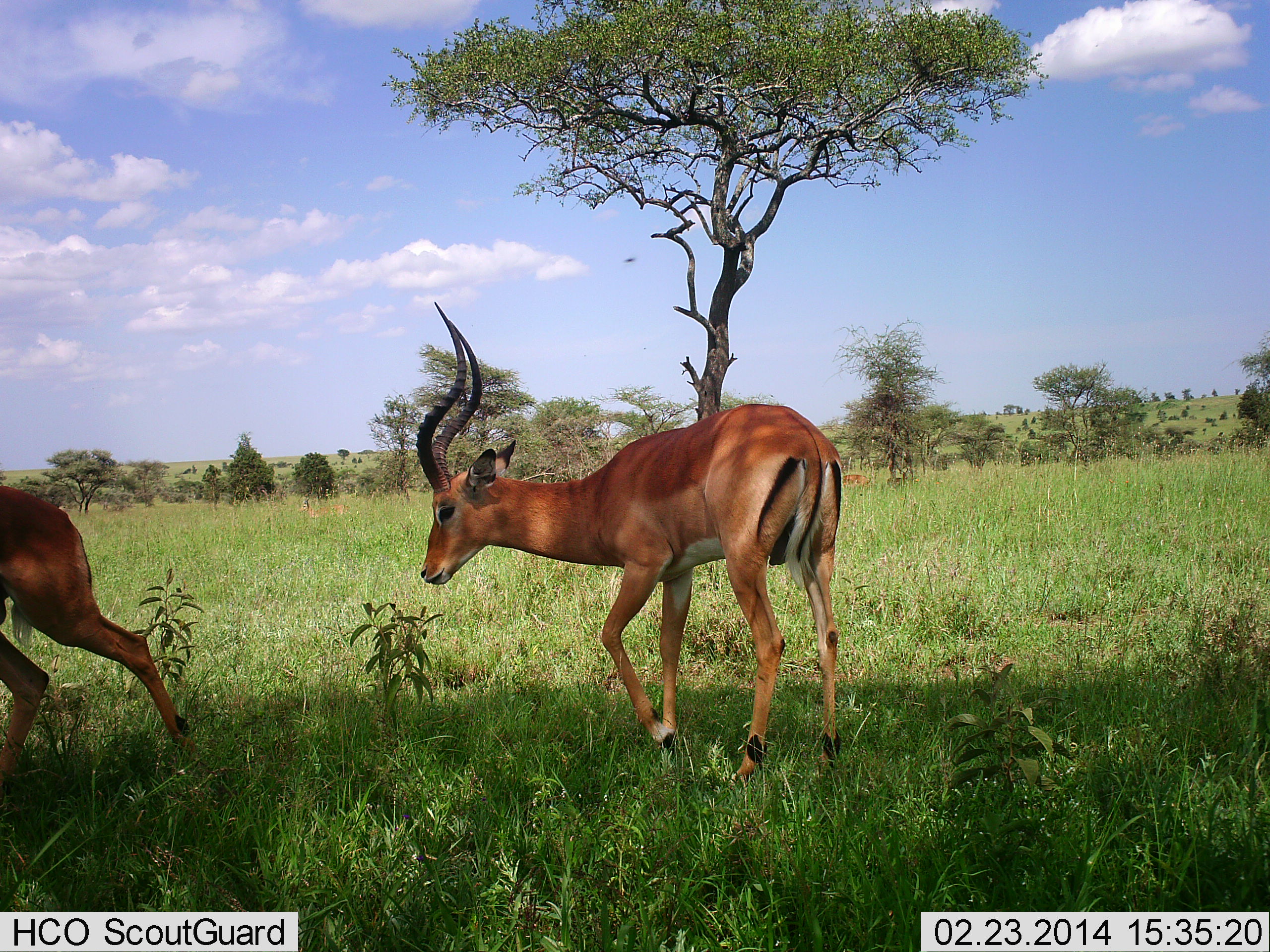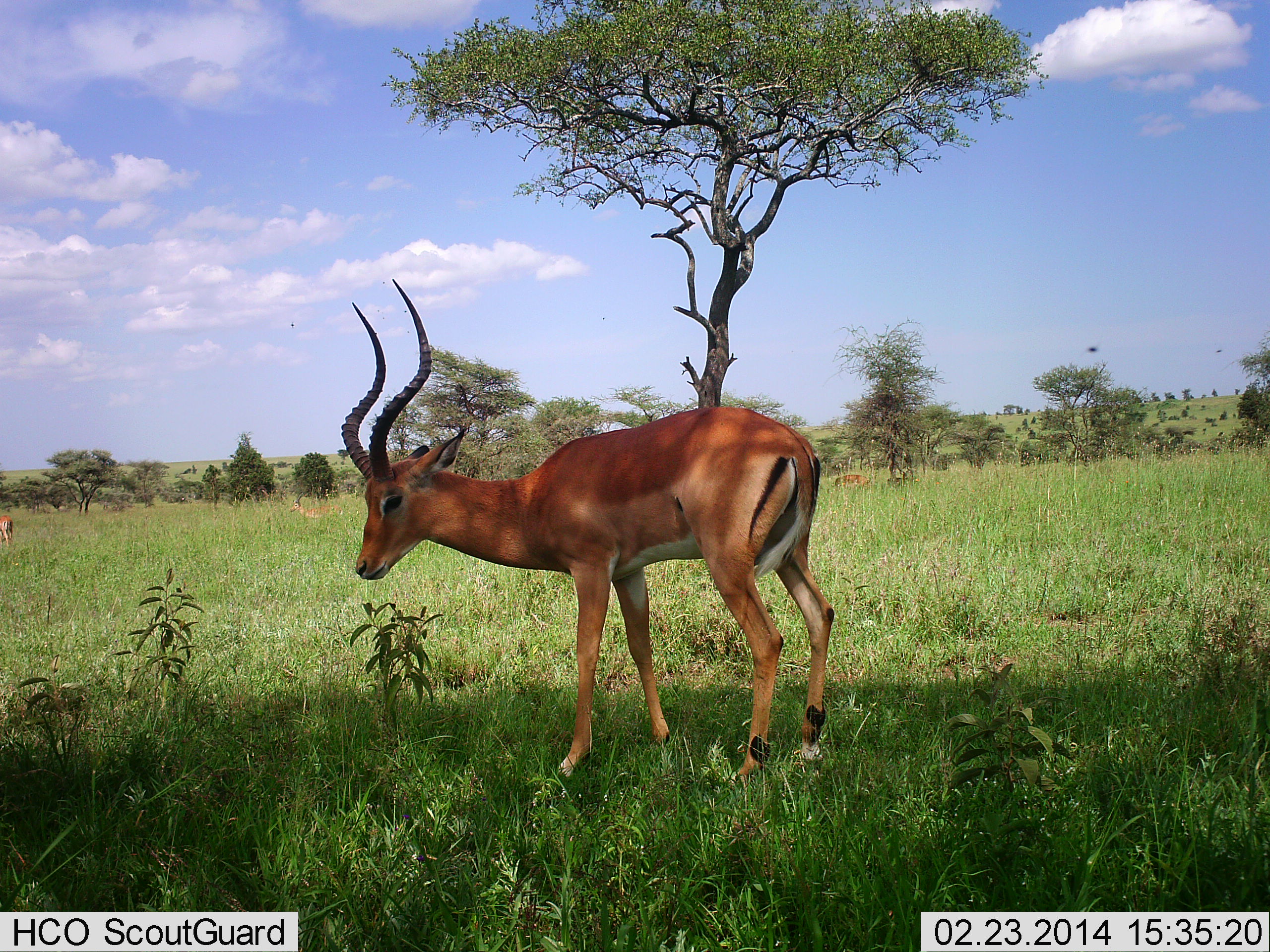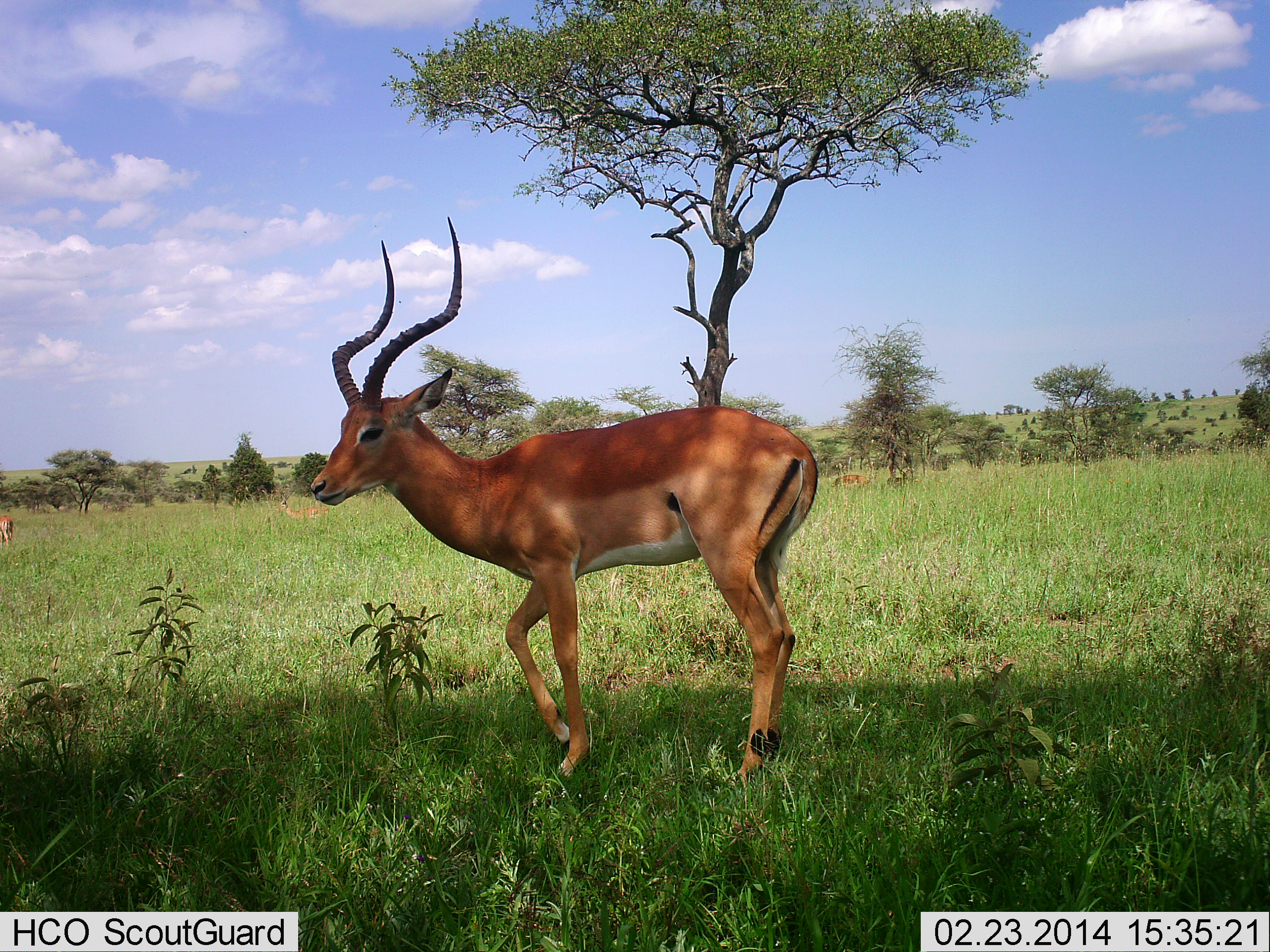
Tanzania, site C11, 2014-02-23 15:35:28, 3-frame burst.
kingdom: Animalia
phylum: Chordata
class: Mammalia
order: Artiodactyla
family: Bovidae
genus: Aepyceros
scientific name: Aepyceros melampus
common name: impala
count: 2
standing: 62%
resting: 0%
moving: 69%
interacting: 0%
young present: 0%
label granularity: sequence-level